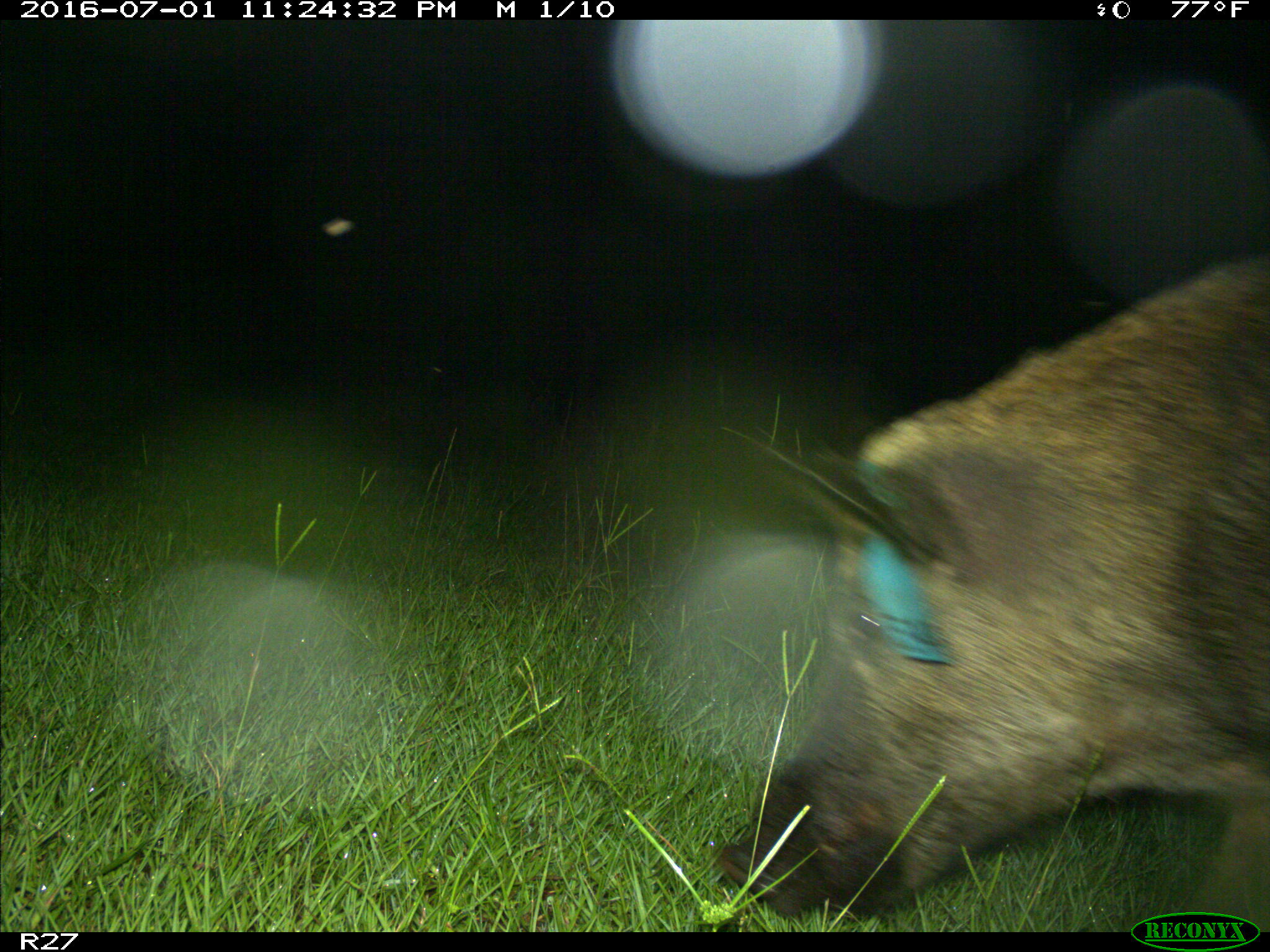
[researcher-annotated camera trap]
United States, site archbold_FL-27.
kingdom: Animalia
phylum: Chordata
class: Mammalia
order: Artiodactyla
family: Suidae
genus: Sus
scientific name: Sus scrofa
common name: wild boar